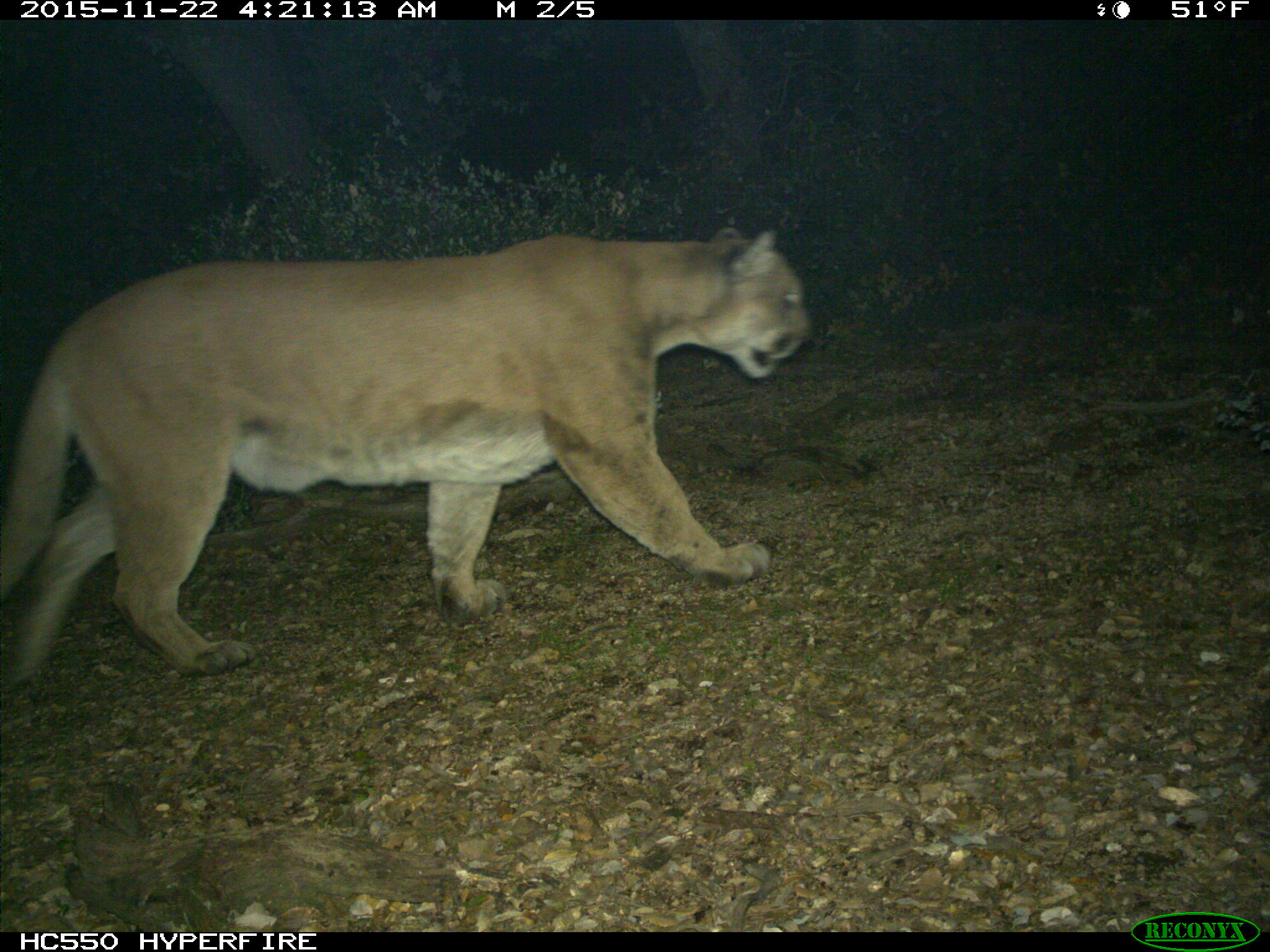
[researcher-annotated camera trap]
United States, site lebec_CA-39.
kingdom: Animalia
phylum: Chordata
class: Mammalia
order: Carnivora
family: Felidae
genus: Puma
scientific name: Puma concolor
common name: mountain lion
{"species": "Puma concolor (mountain lion)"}